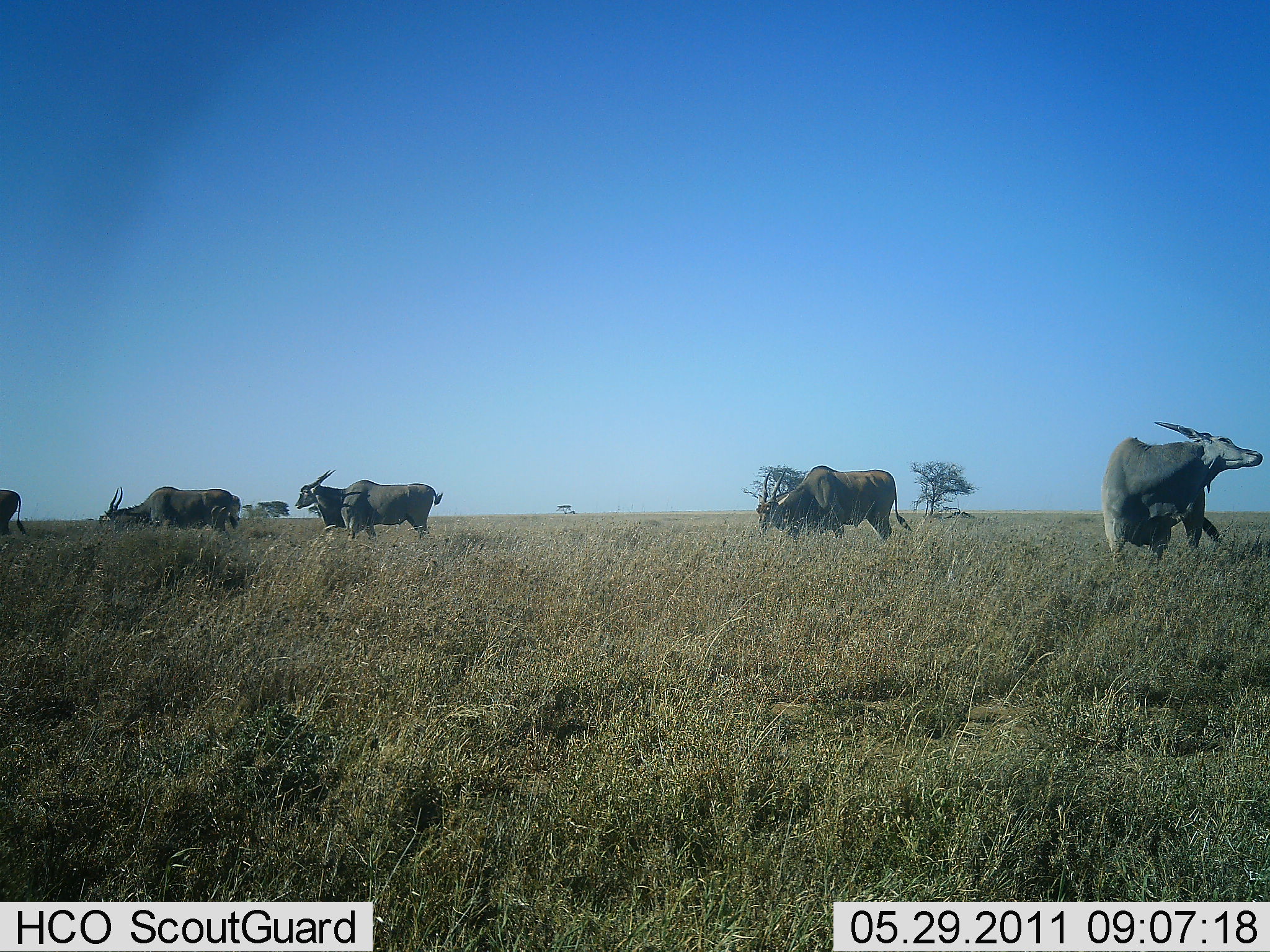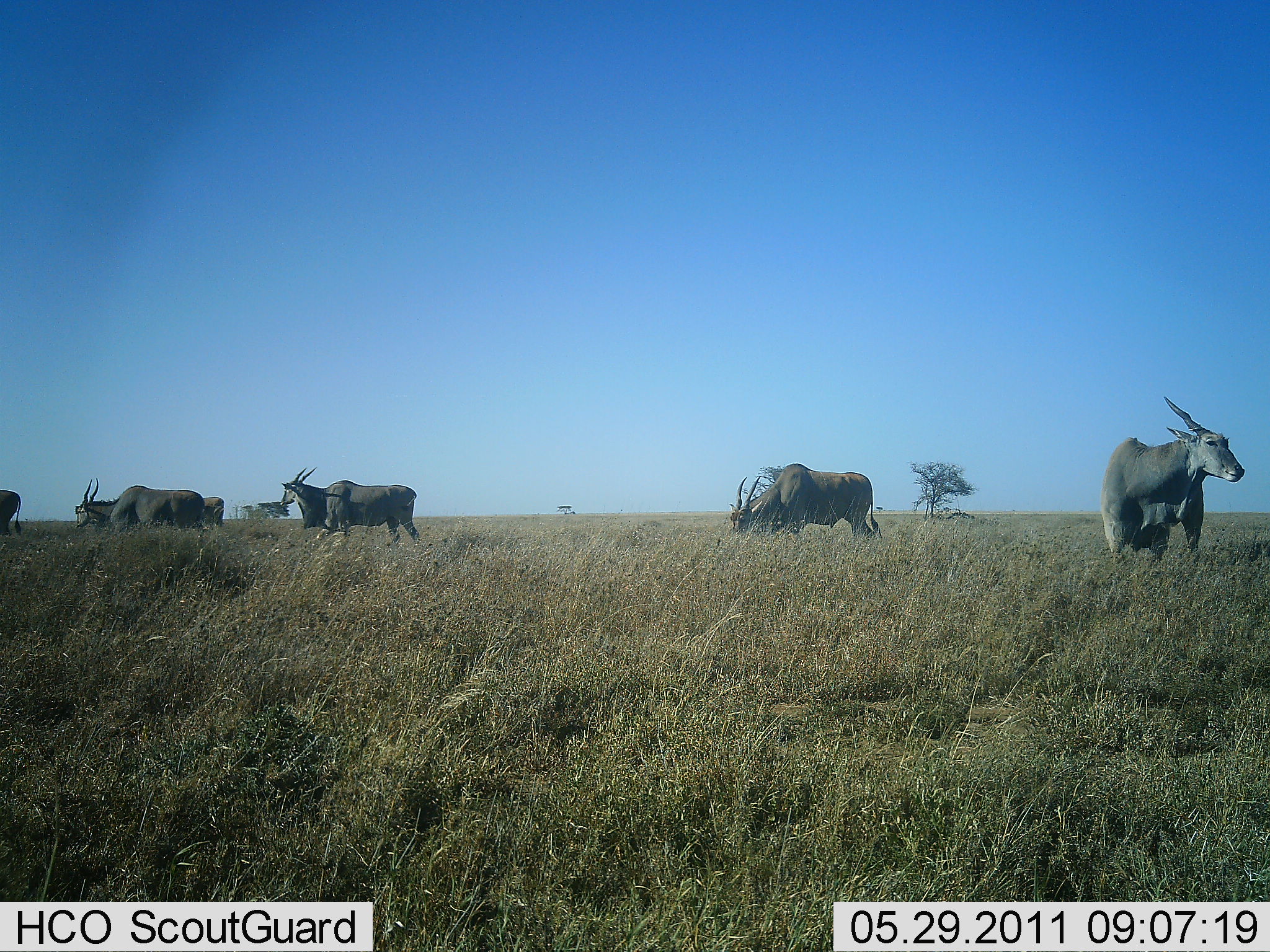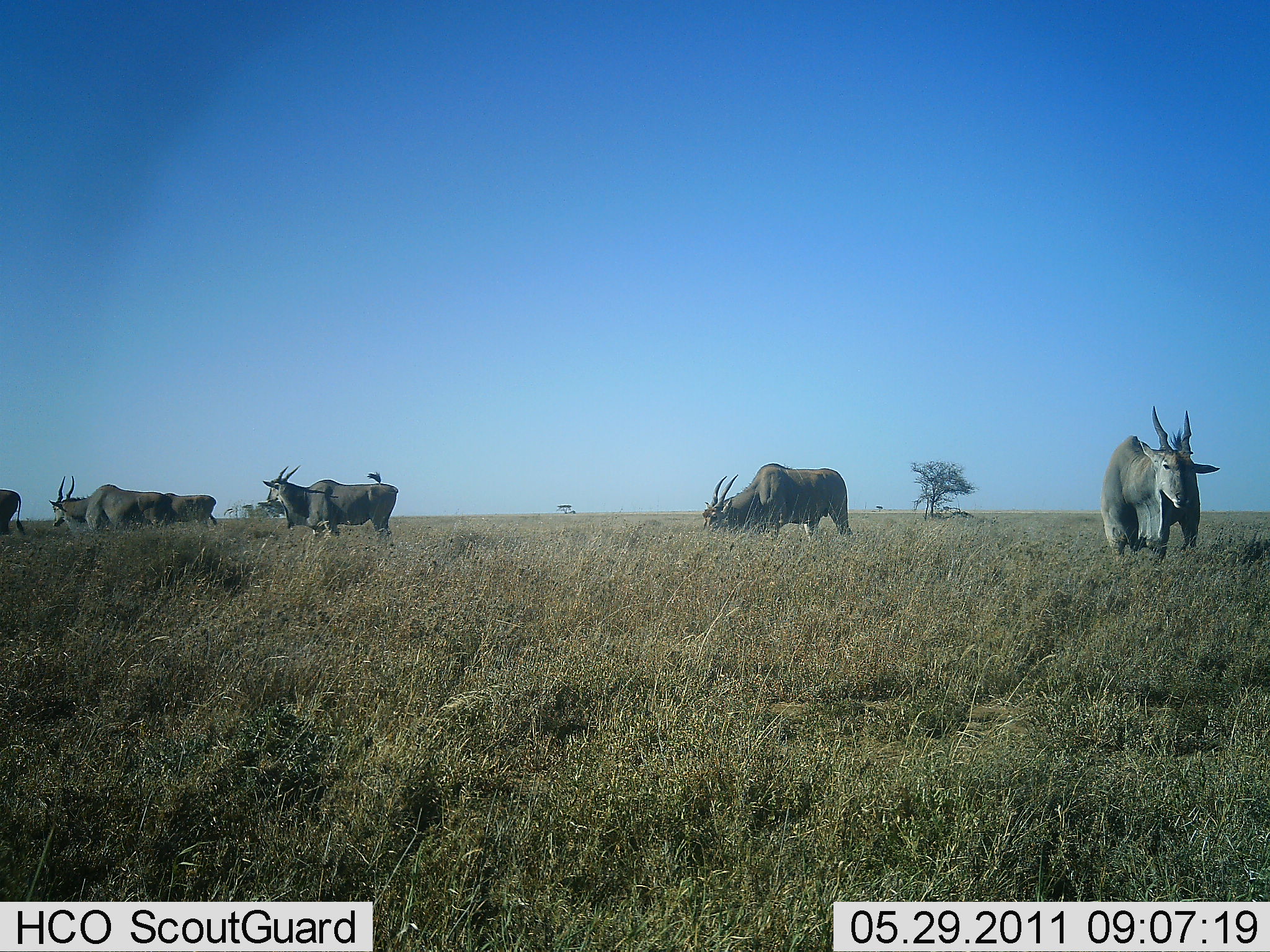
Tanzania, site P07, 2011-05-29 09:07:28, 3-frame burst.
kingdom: Animalia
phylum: Chordata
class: Mammalia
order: Artiodactyla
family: Bovidae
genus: Tragelaphus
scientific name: Tragelaphus oryx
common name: eland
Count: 6.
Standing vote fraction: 60%.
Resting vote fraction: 0%.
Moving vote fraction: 80%.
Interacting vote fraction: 10%.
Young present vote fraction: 0%.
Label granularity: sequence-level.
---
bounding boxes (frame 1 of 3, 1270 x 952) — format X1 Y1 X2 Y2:
animal: 1100 420 1264 562; 756 464 913 545; 295 469 443 541; 102 486 233 530; 0 488 27 536; 231 493 241 529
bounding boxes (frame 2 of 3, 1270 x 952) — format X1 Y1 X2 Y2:
animal: 1099 395 1245 565; 280 465 421 547; 731 462 883 537; 74 477 204 533; 0 489 21 537; 203 496 226 528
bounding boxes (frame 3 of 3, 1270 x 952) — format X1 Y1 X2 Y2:
animal: 1100 404 1221 565; 703 462 853 537; 262 465 399 538; 48 475 171 536; 166 491 218 528; 0 487 25 535